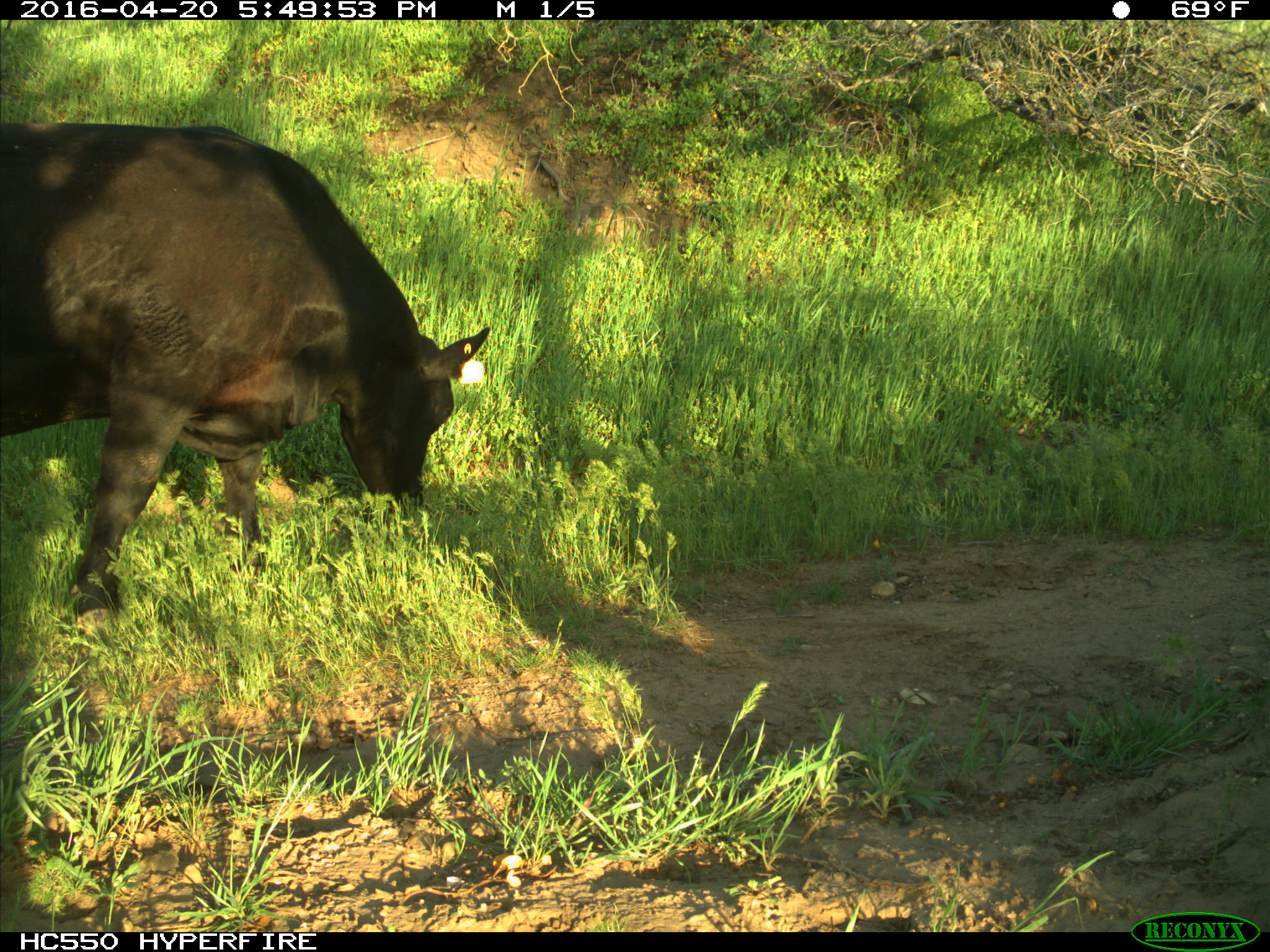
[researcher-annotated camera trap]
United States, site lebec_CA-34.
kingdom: Animalia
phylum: Chordata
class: Mammalia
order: Artiodactyla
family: Bovidae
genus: Bos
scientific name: Bos taurus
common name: domestic cow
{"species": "Bos taurus (domestic cow)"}